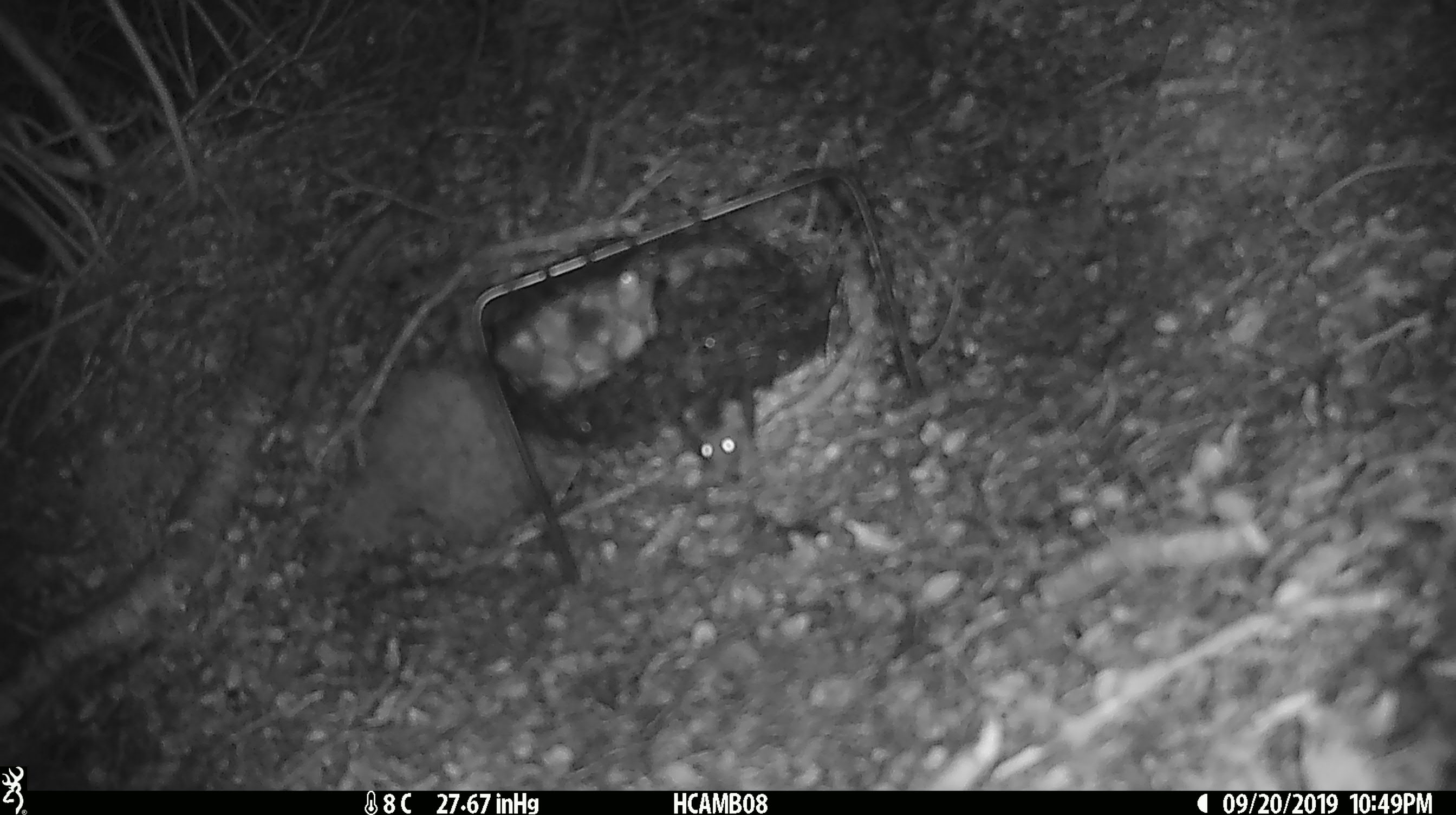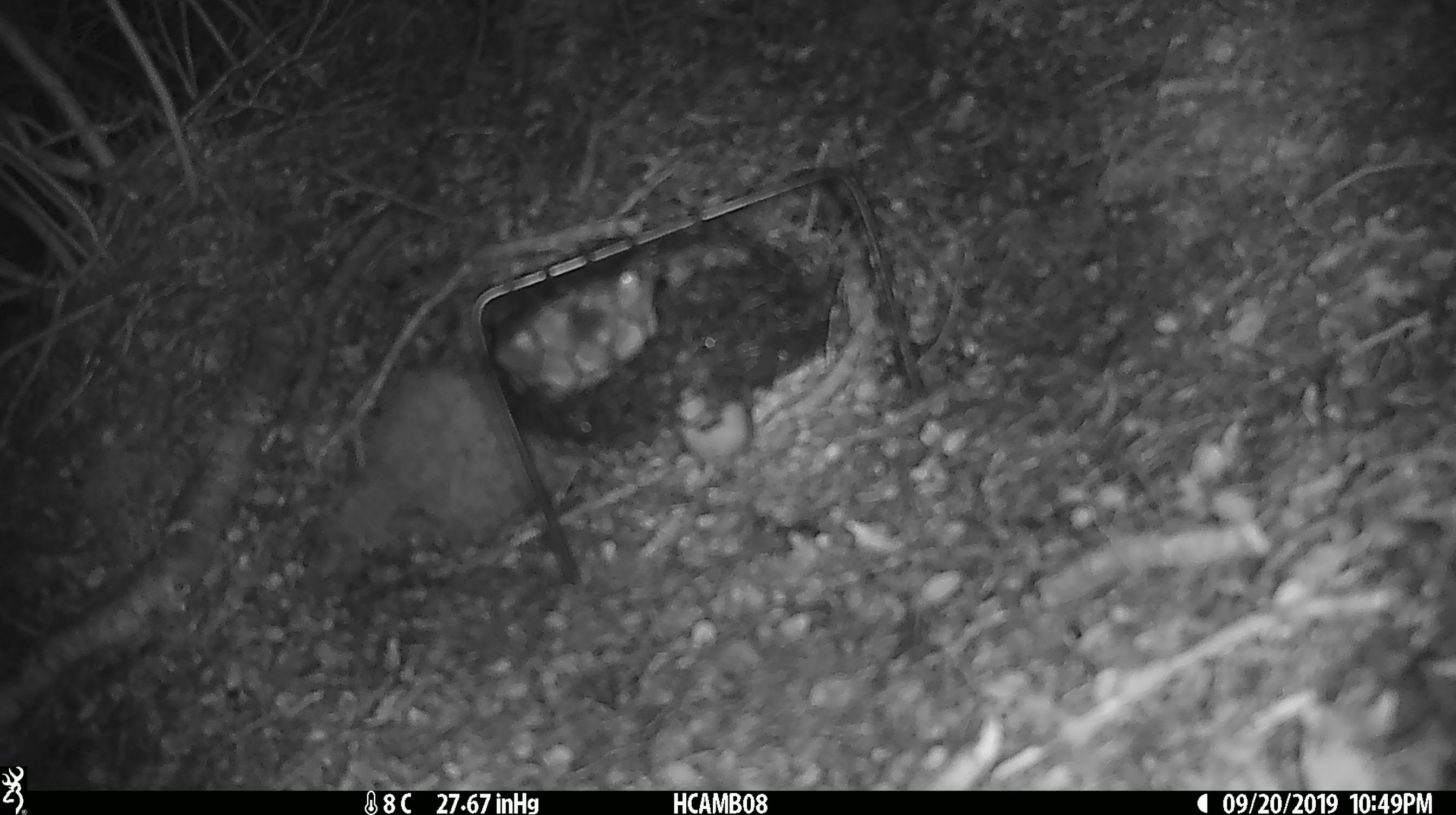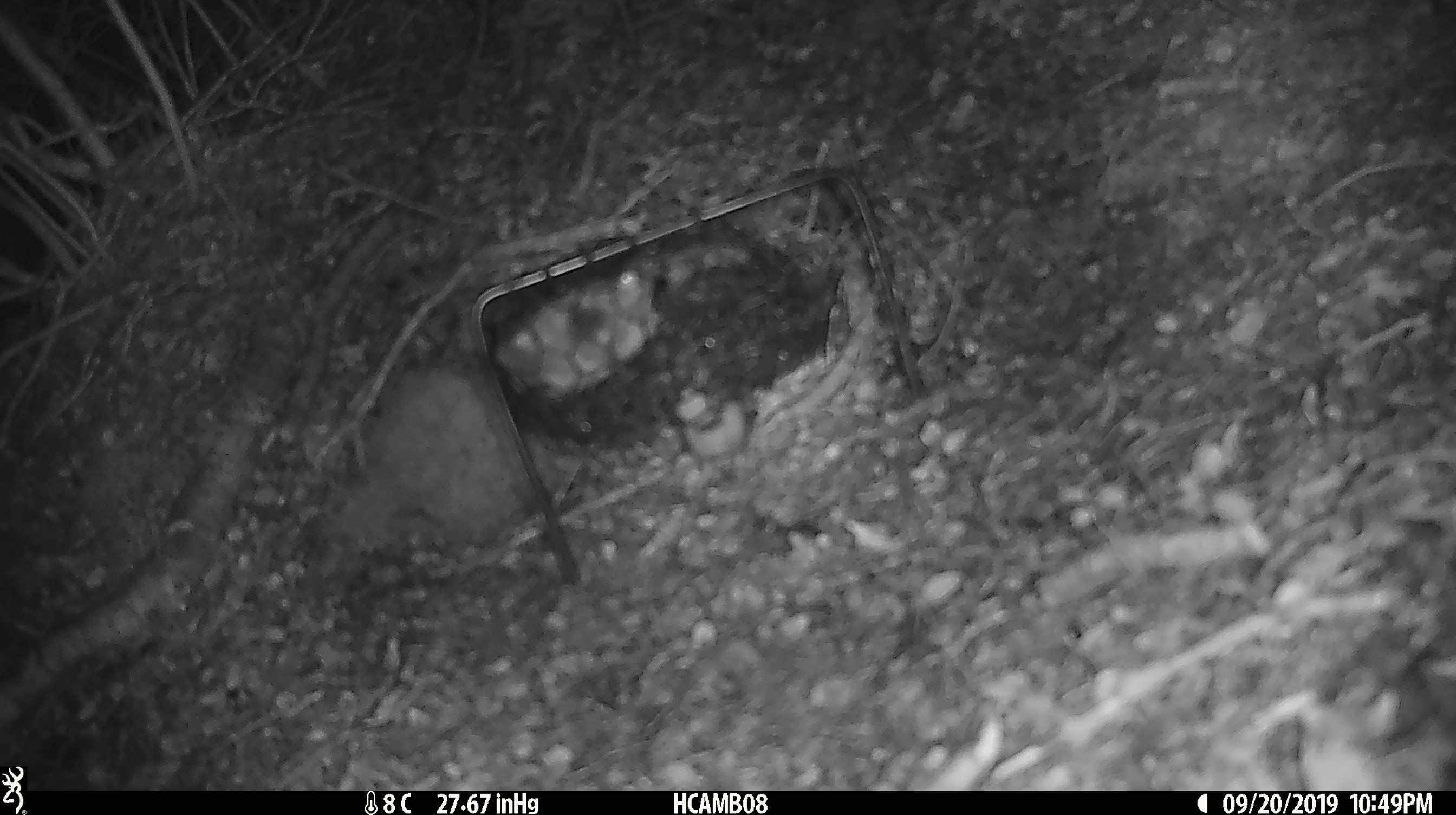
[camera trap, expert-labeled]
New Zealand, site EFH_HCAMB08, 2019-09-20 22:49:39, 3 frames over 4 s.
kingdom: Animalia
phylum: Chordata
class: Mammalia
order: Rodentia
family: Muridae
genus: Mus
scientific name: Mus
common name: mouse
Mouse (Mus).